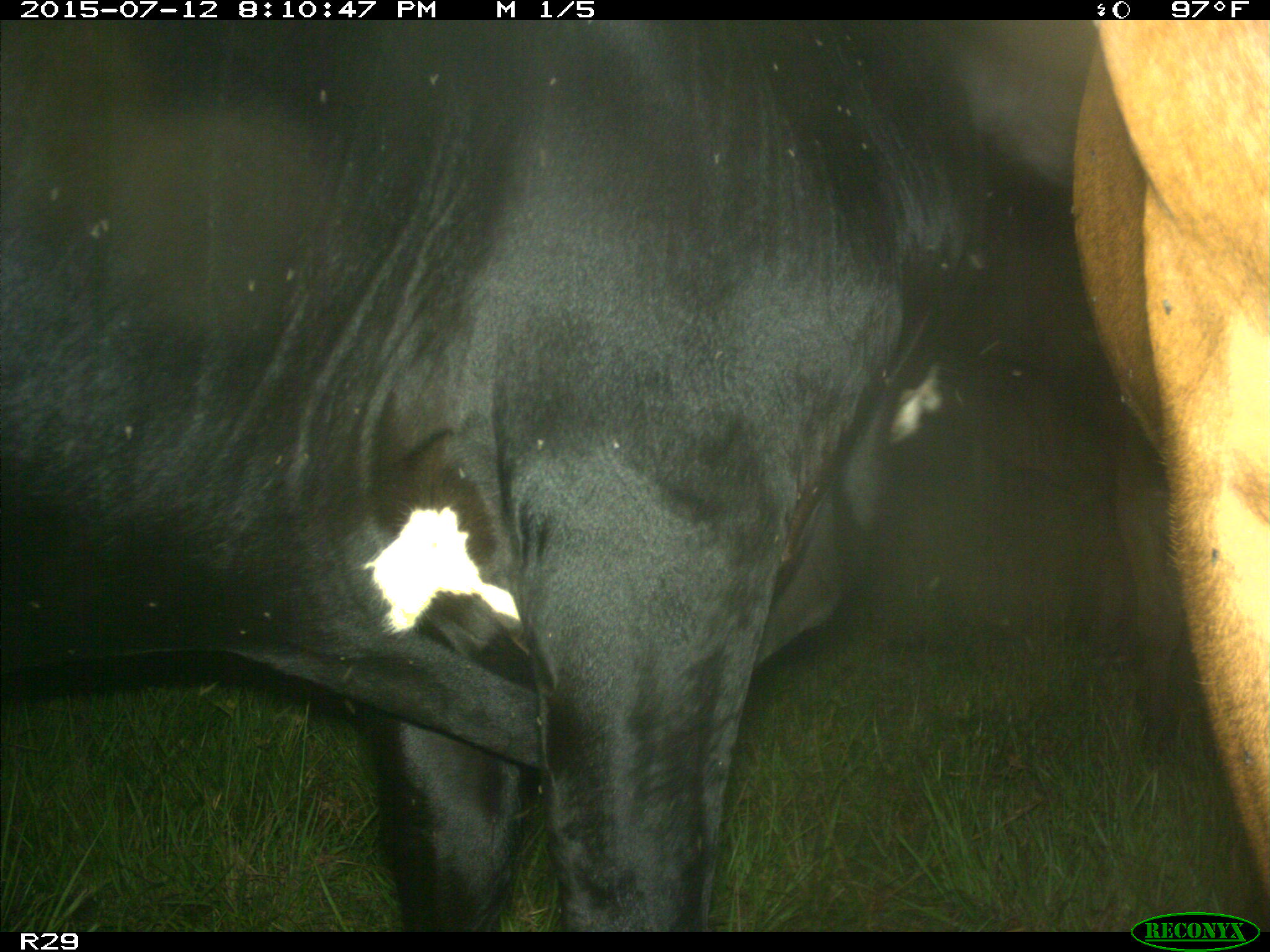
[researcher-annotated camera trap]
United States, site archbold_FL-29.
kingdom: Animalia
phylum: Chordata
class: Mammalia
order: Artiodactyla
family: Bovidae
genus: Bos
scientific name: Bos taurus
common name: domestic cow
Bos taurus (domestic cow).